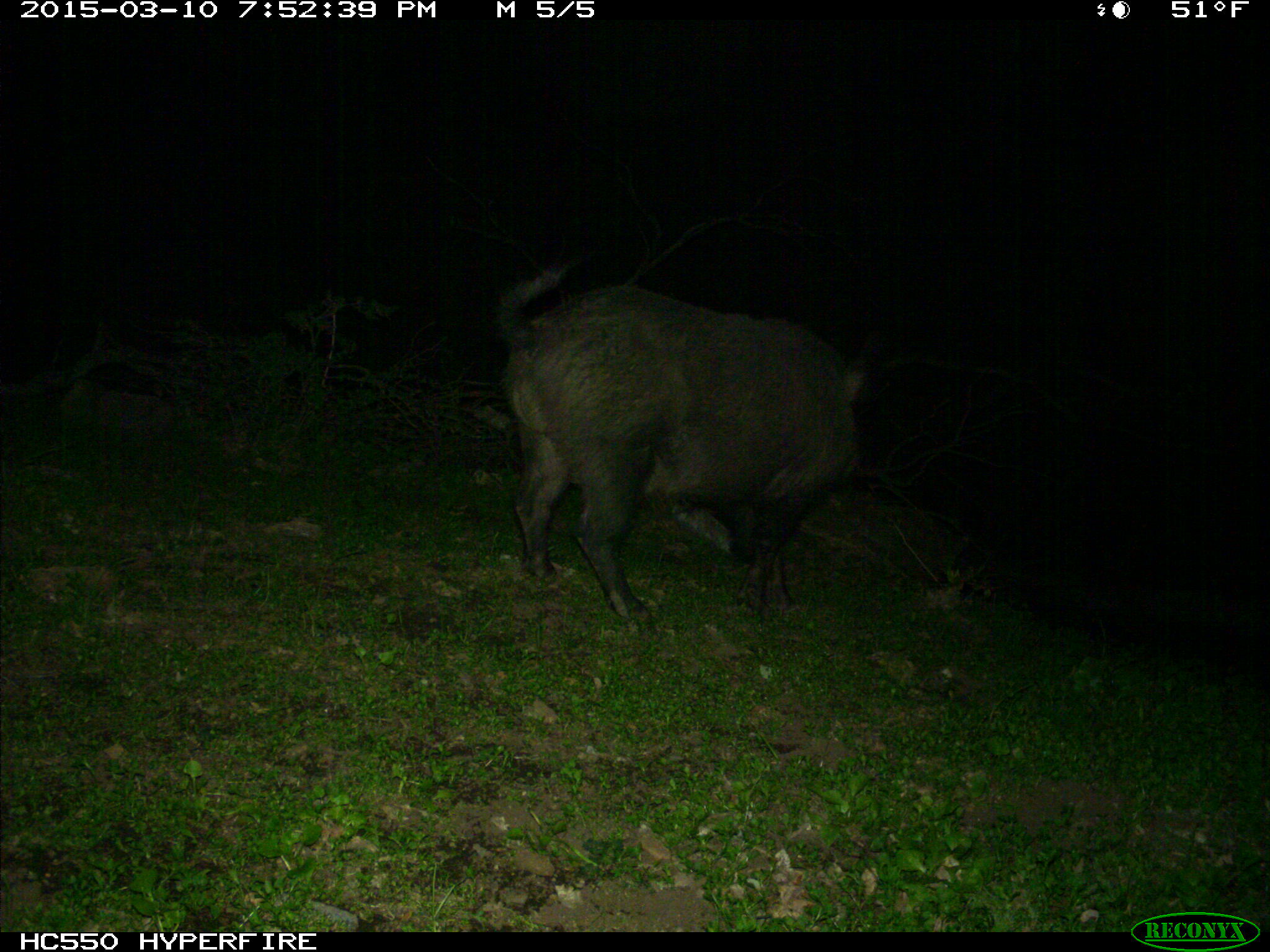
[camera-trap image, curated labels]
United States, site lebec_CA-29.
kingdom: Animalia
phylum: Chordata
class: Mammalia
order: Artiodactyla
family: Suidae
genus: Sus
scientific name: Sus scrofa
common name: wild boar